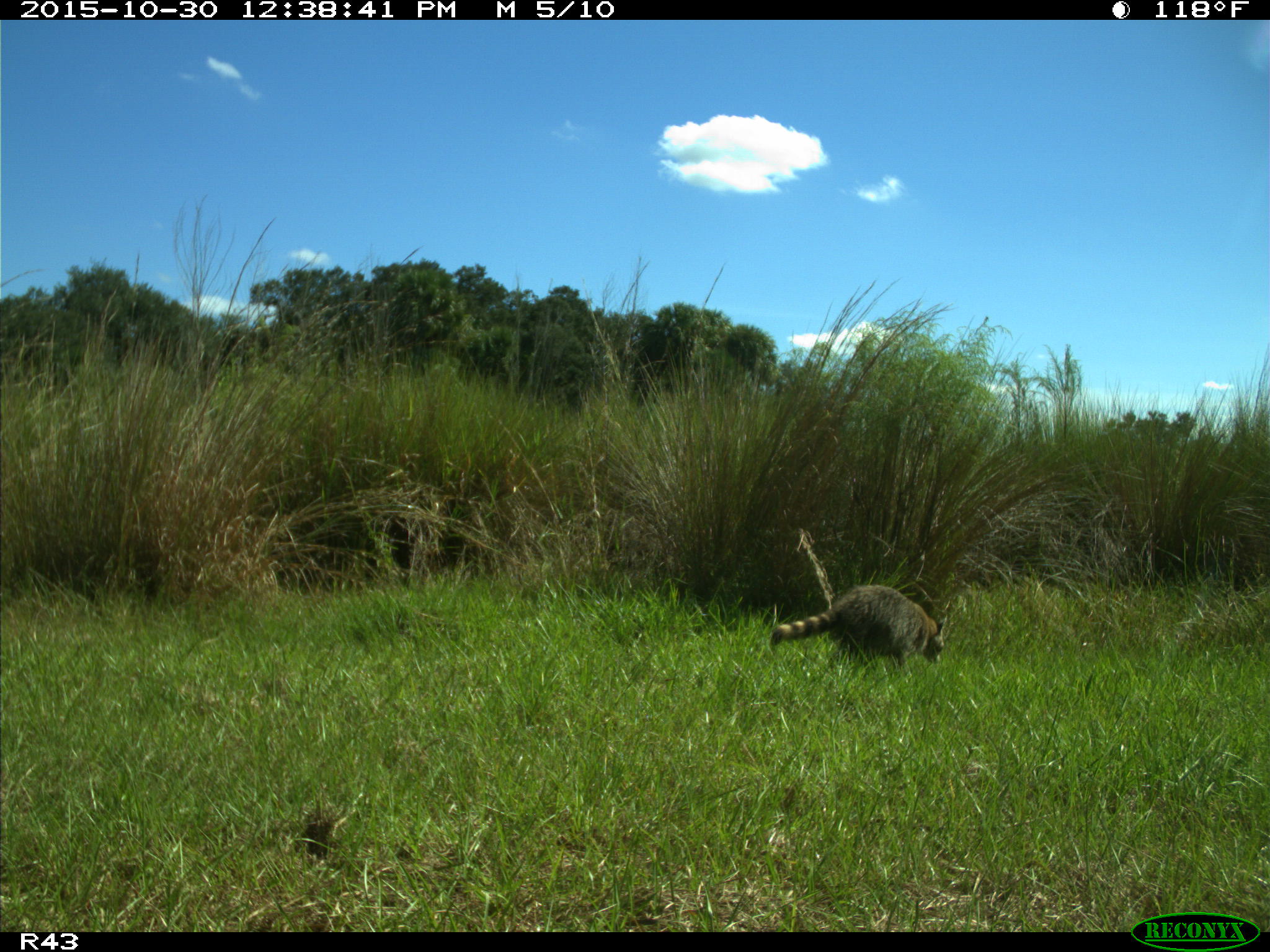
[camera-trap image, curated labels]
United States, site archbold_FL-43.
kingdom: Animalia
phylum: Chordata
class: Mammalia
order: Carnivora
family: Procyonidae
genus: Procyon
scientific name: Procyon lotor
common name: common raccoon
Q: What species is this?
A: Procyon lotor (common raccoon).